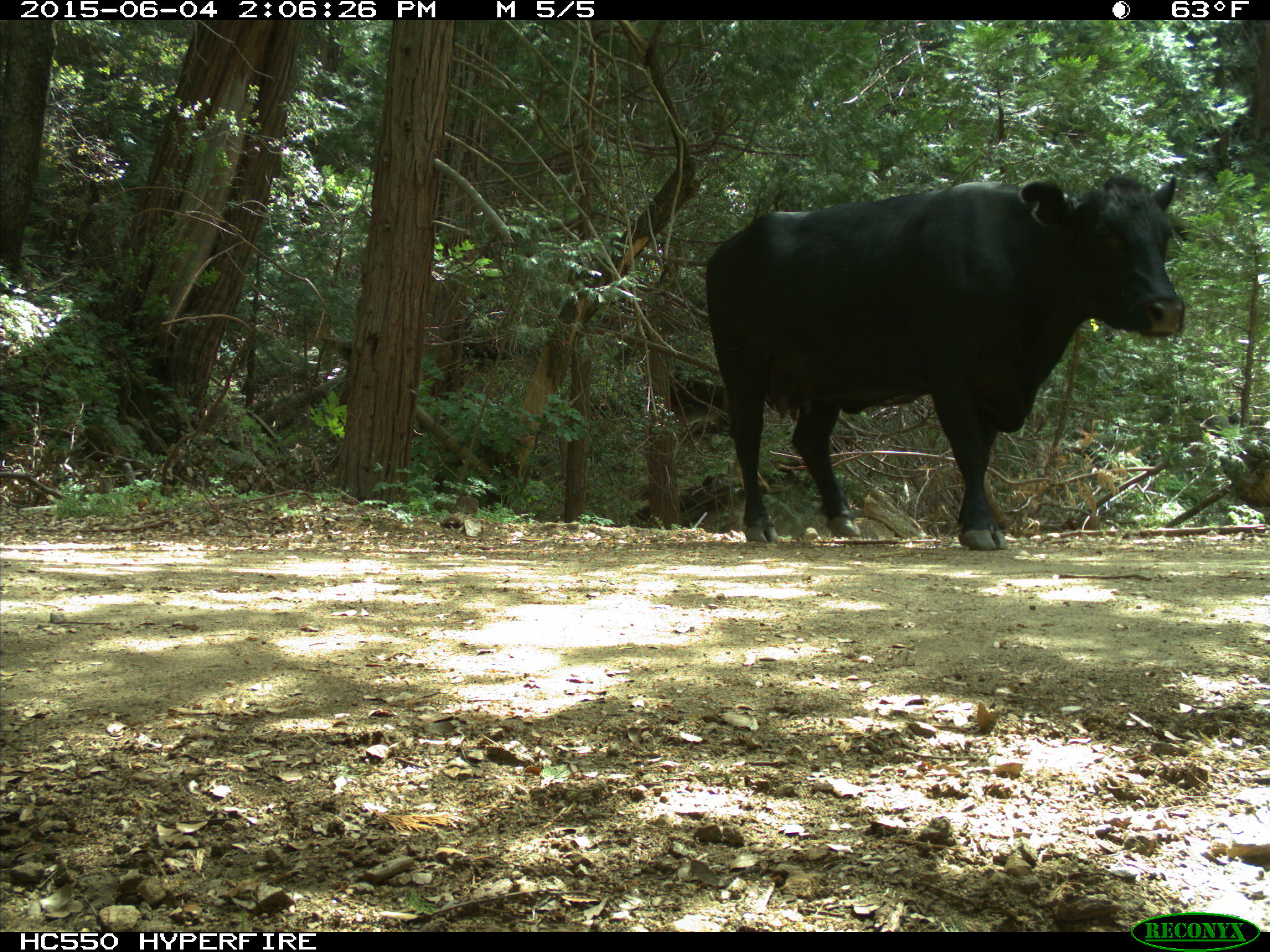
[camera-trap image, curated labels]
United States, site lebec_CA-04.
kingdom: Animalia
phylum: Chordata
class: Mammalia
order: Artiodactyla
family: Bovidae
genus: Bos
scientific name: Bos taurus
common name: domestic cow